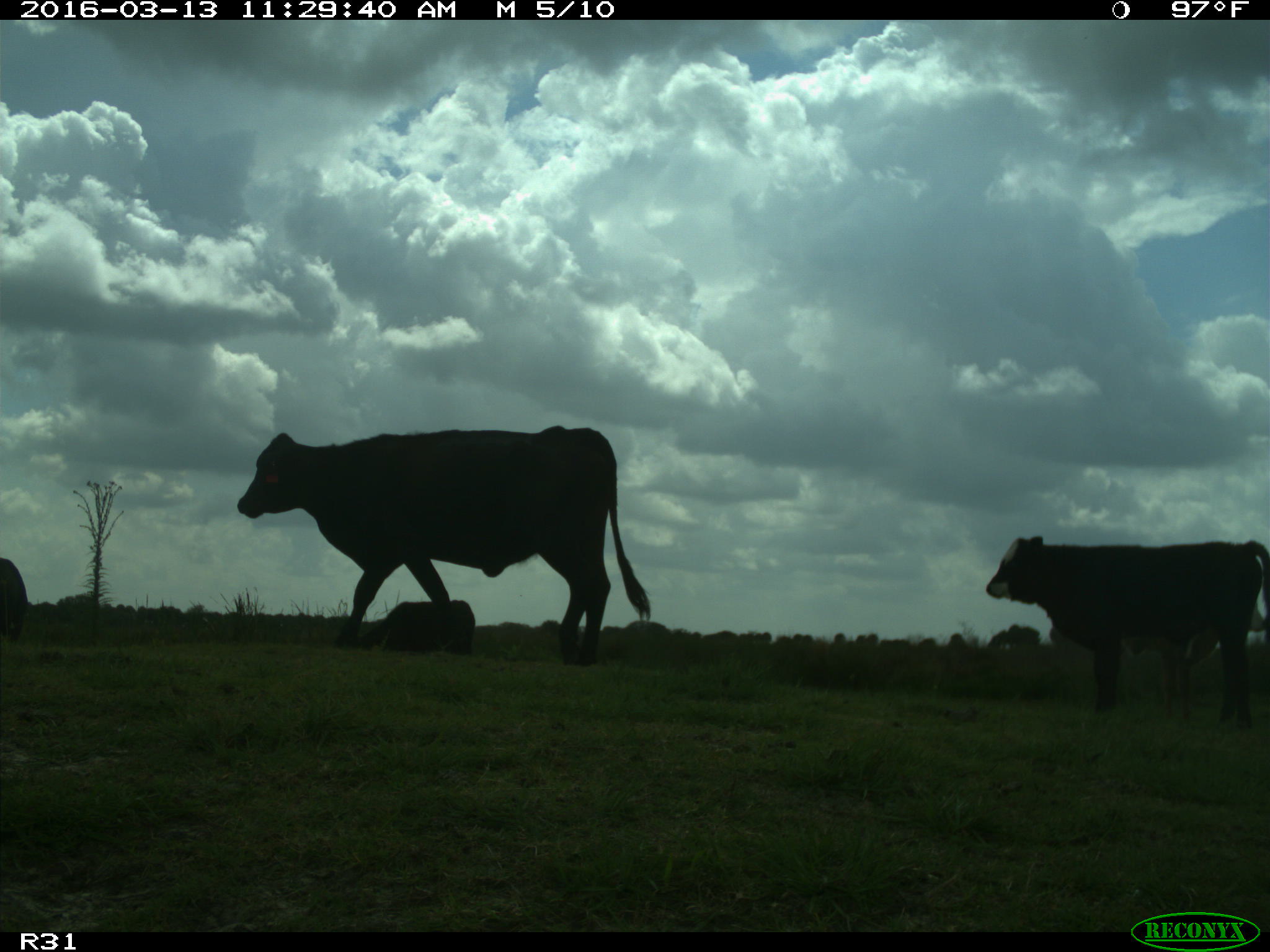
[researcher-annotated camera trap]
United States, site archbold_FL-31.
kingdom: Animalia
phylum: Chordata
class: Mammalia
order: Artiodactyla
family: Bovidae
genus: Bos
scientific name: Bos taurus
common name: domestic cow